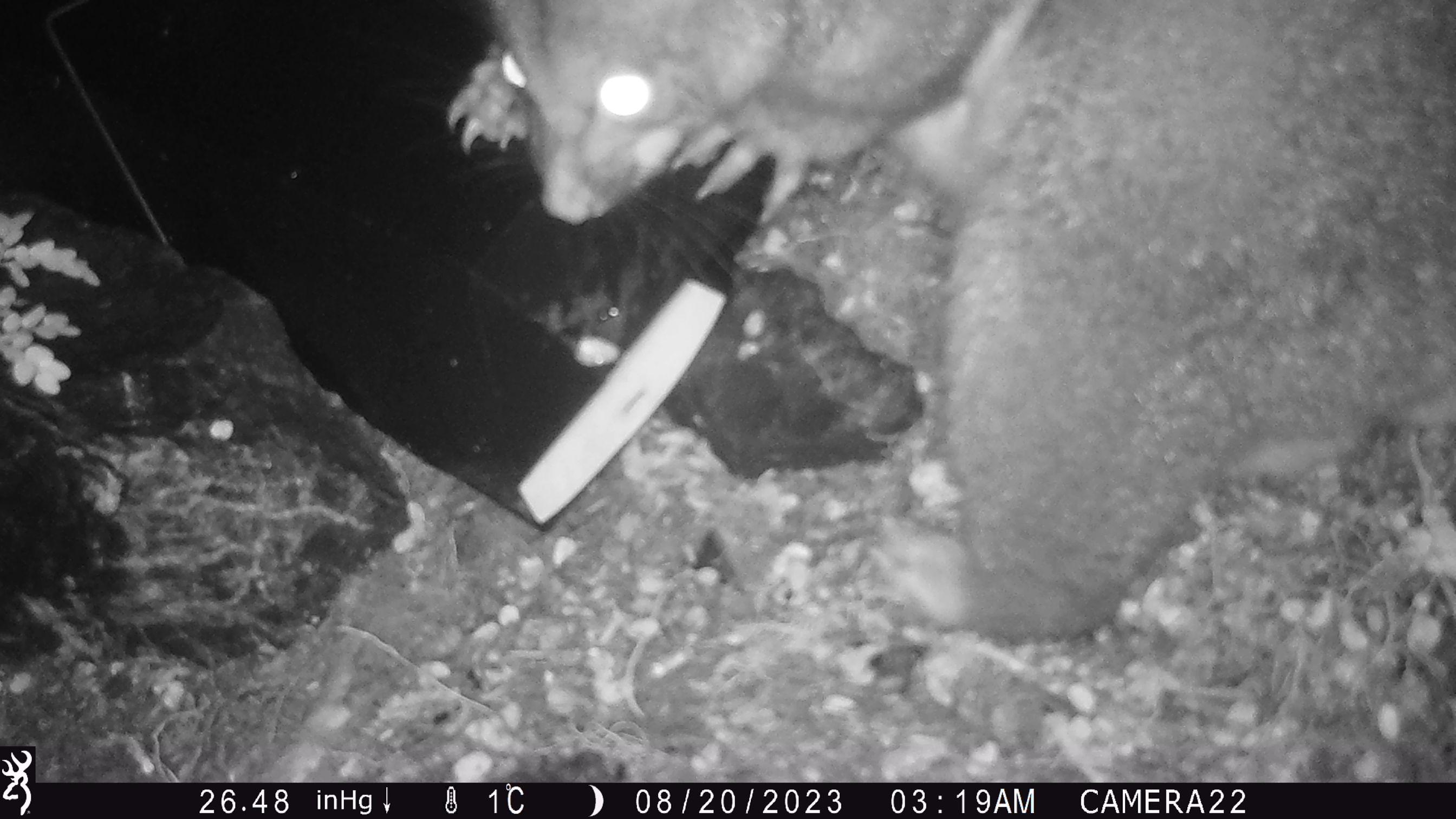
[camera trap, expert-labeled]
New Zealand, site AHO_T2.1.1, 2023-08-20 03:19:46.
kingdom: Animalia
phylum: Chordata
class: Mammalia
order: Carnivora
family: Mustelidae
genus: Mustela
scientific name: Mustela erminea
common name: stoat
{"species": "stoat (Mustela erminea)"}